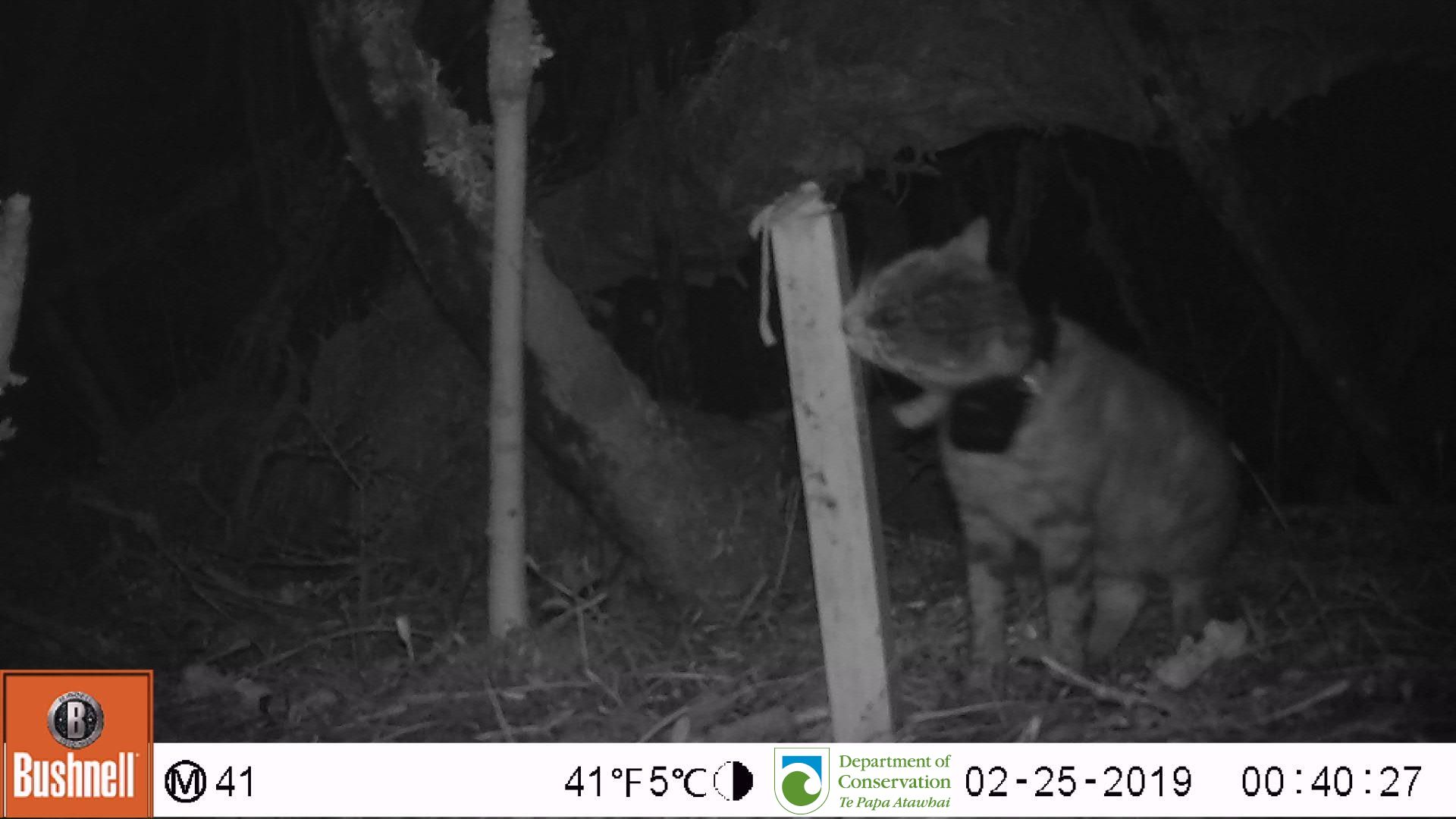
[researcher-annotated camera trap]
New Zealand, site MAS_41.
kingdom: Animalia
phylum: Chordata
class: Mammalia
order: Carnivora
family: Felidae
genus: Felis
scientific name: Felis catus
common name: domestic cat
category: cat